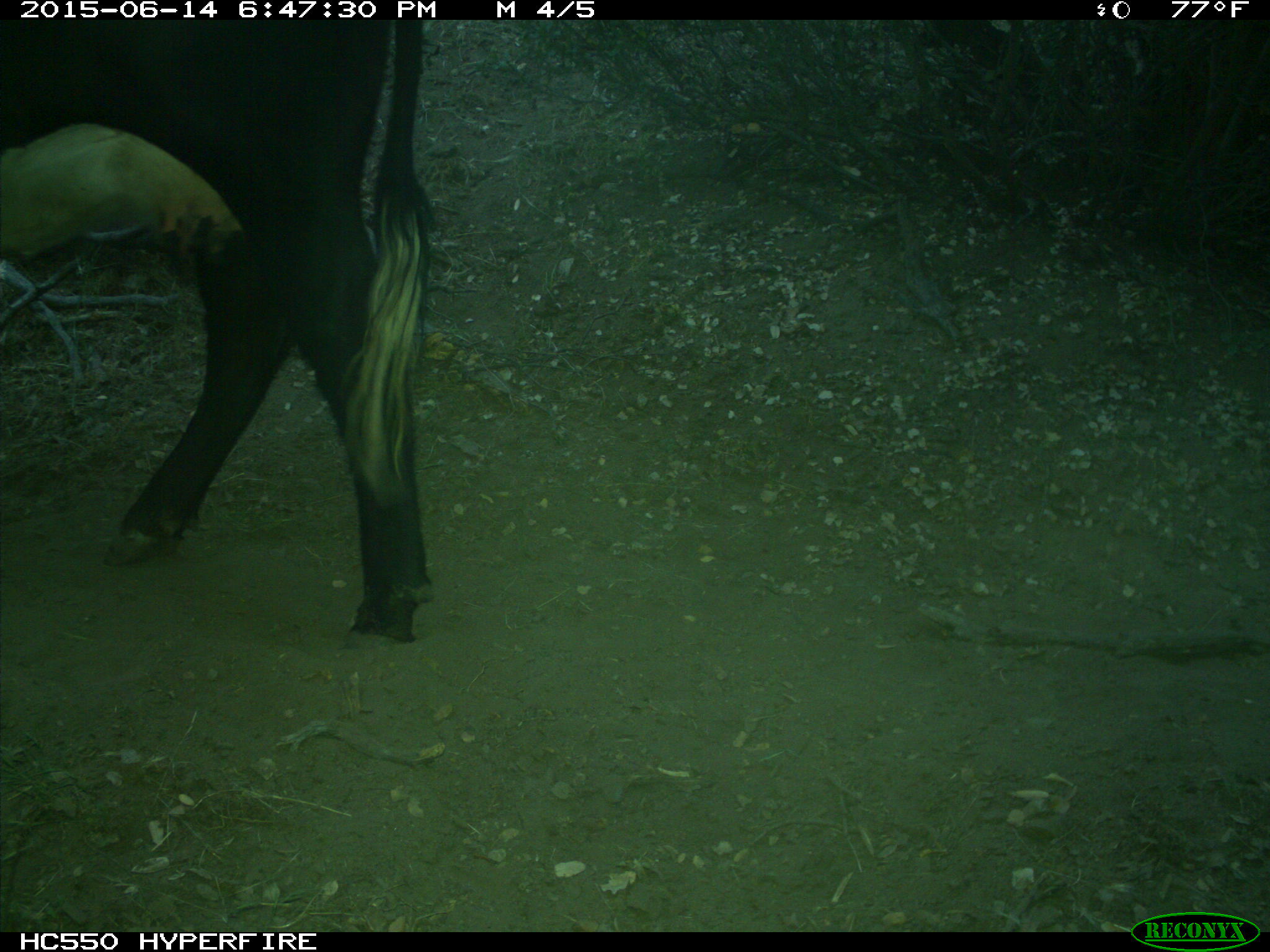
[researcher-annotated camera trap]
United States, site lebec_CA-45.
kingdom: Animalia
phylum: Chordata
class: Mammalia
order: Artiodactyla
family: Bovidae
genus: Bos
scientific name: Bos taurus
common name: domestic cow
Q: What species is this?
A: Bos taurus (domestic cow).